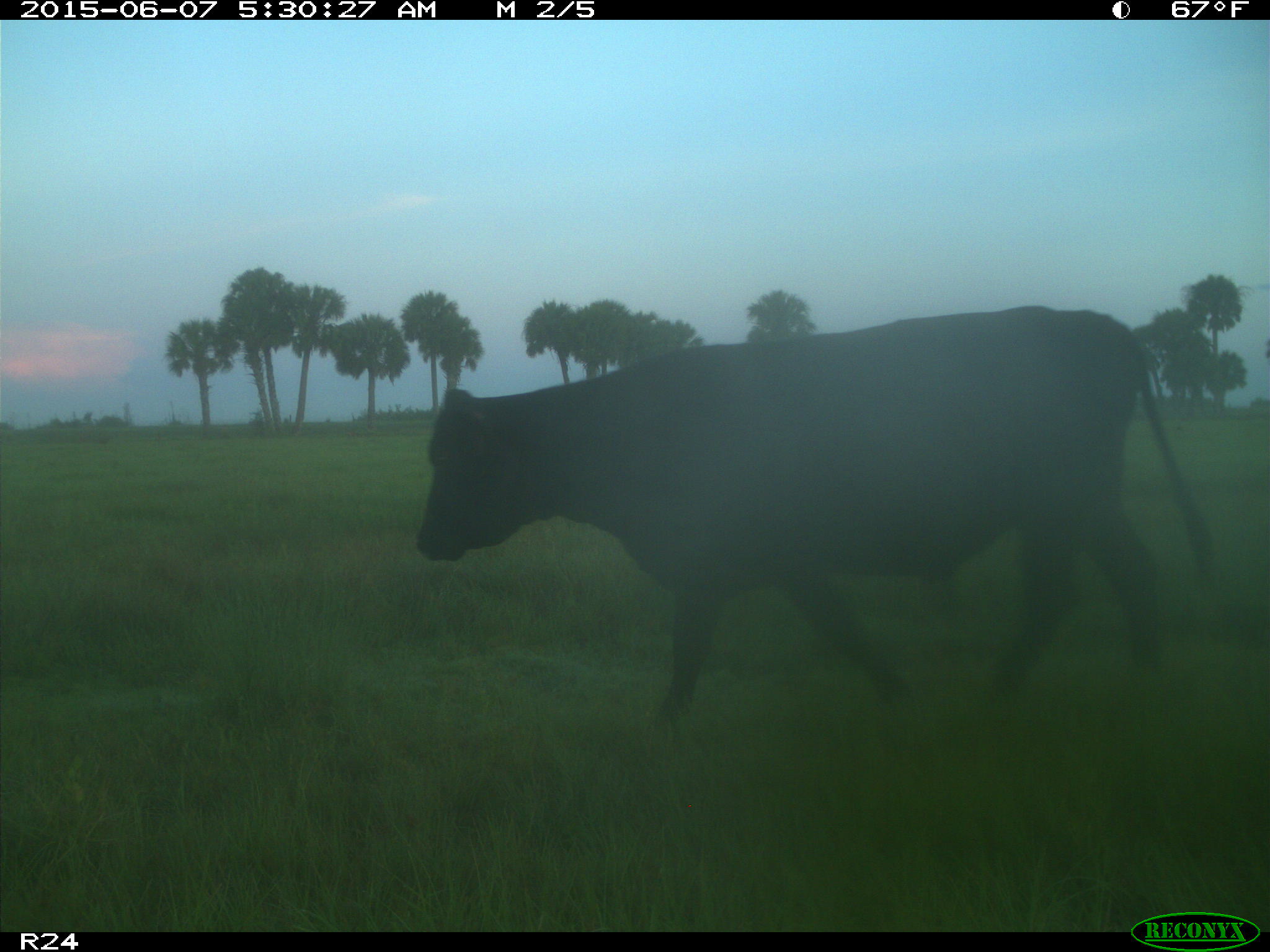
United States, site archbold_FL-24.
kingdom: Animalia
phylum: Chordata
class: Mammalia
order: Artiodactyla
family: Bovidae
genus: Bos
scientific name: Bos taurus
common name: domestic cow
Bos taurus (domestic cow).